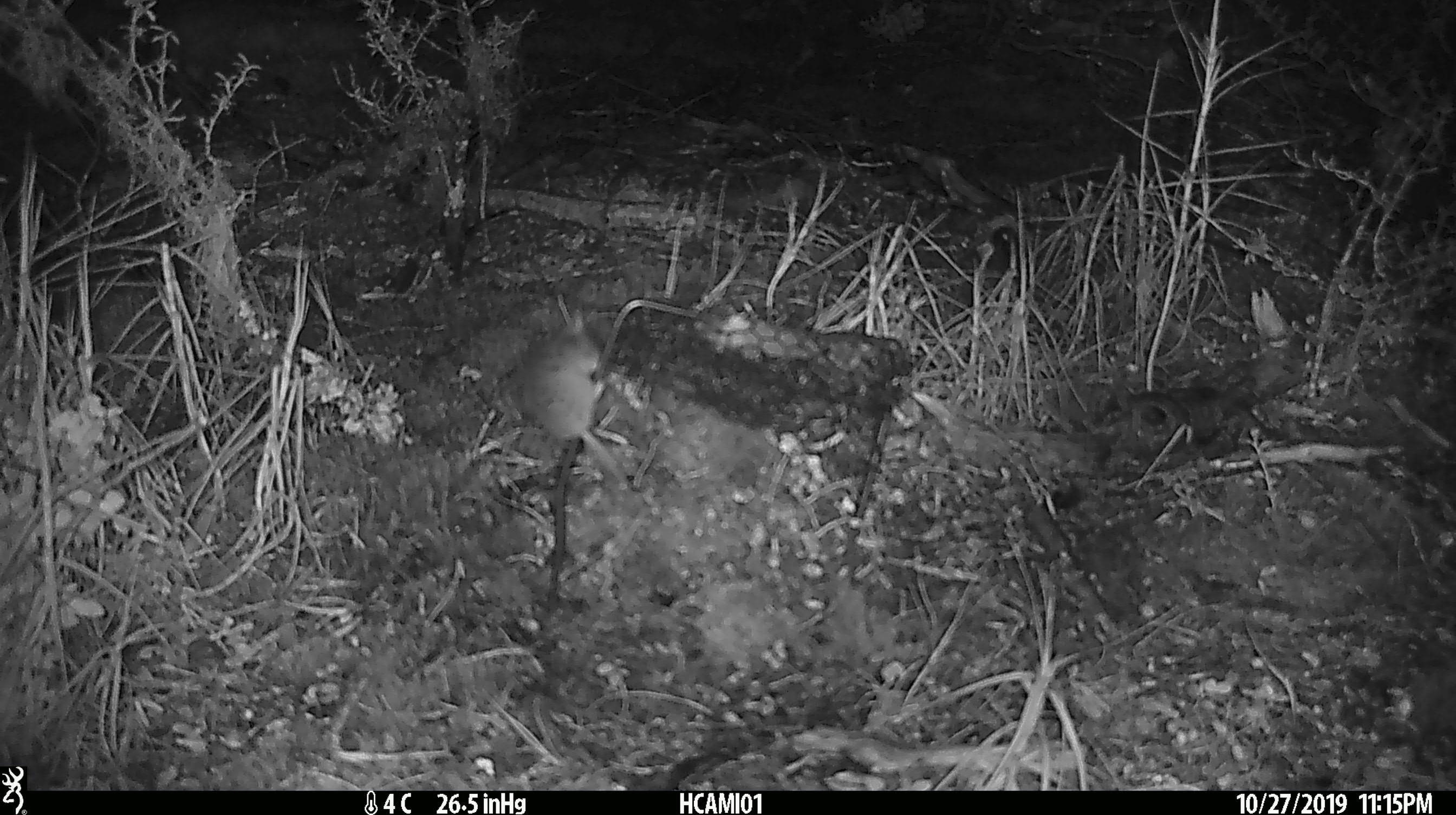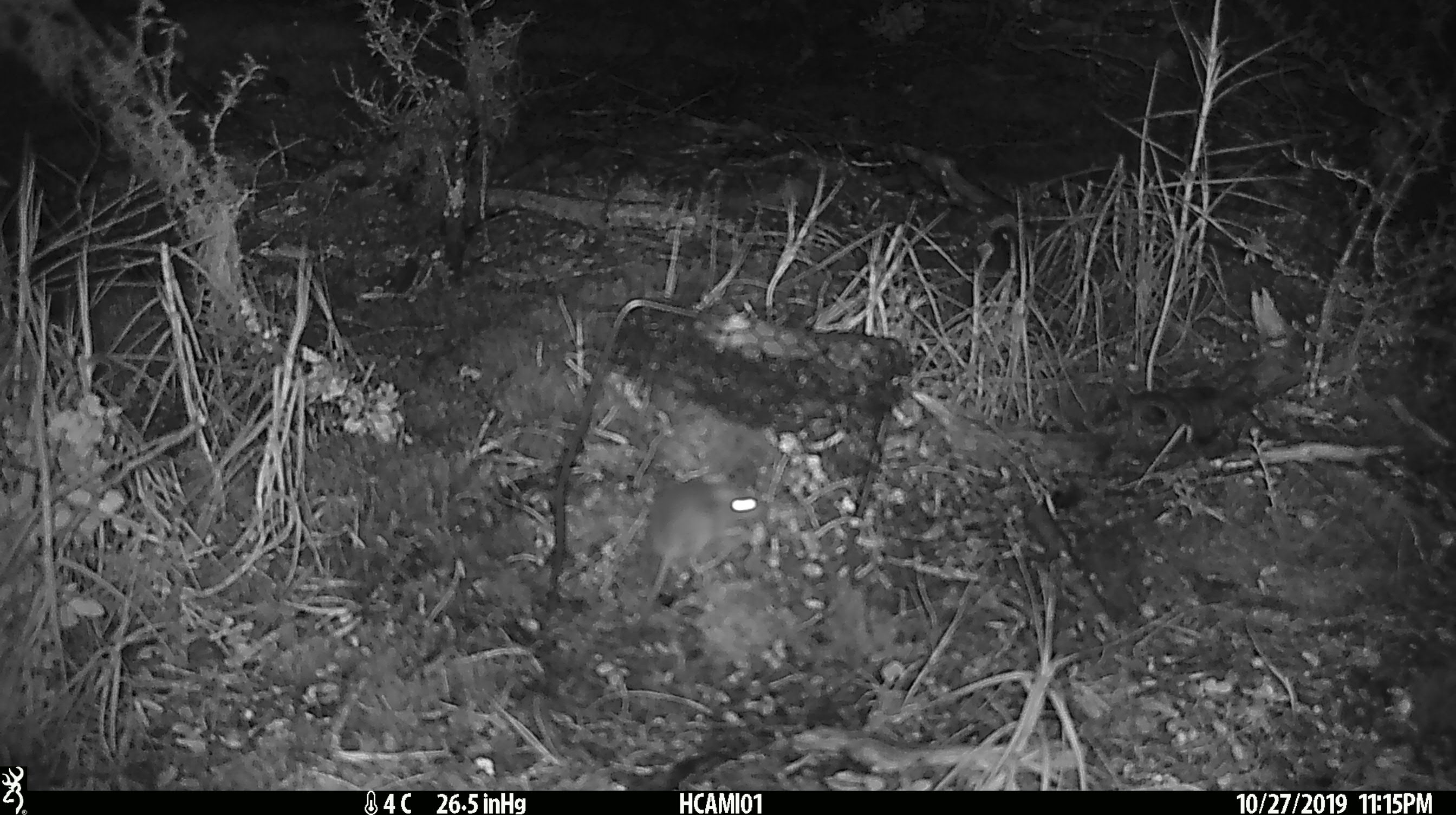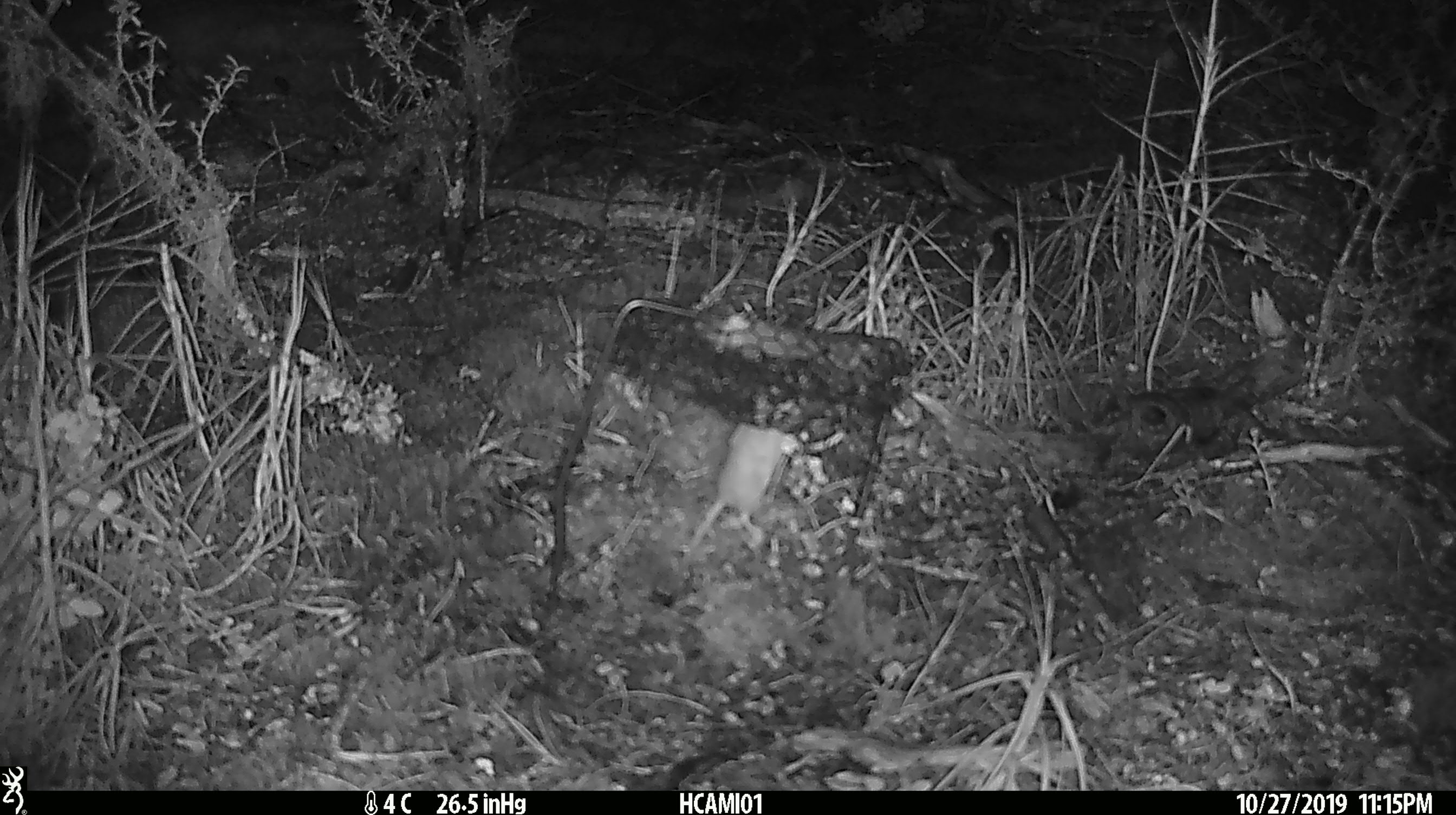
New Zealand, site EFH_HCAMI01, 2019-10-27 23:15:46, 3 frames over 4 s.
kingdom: Animalia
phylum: Chordata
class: Mammalia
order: Rodentia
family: Muridae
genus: Mus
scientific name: Mus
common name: mouse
Mouse (Mus).